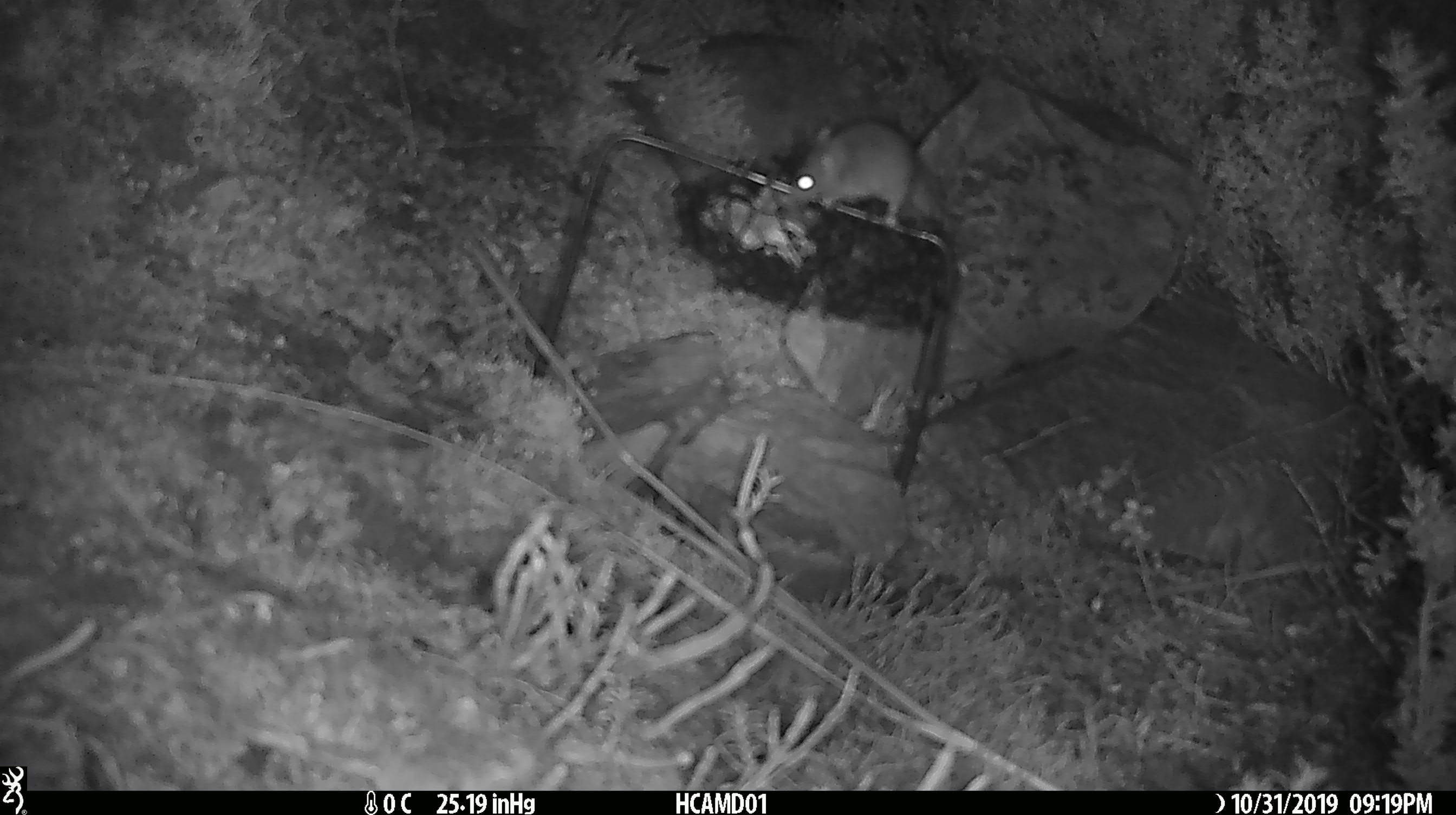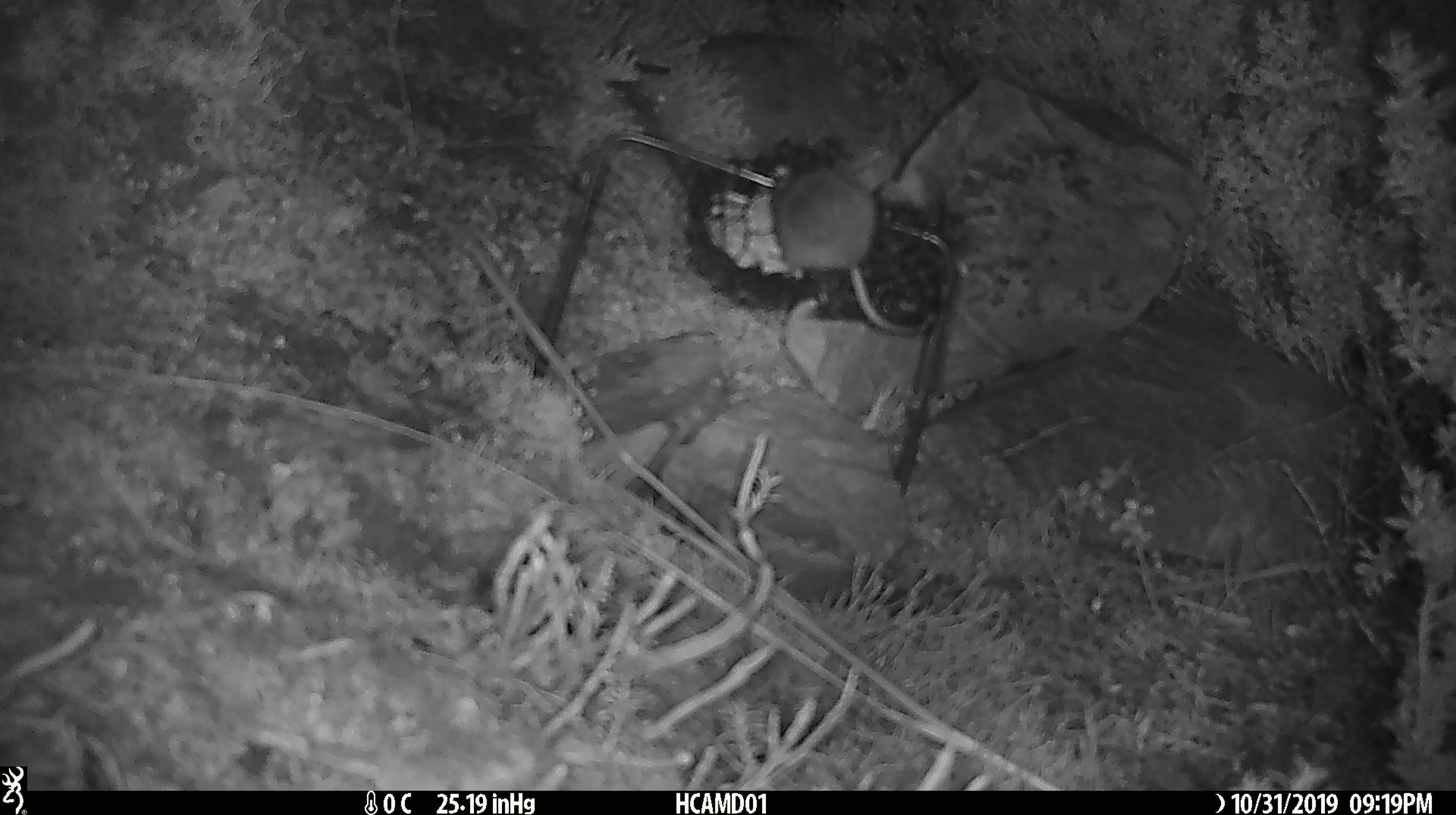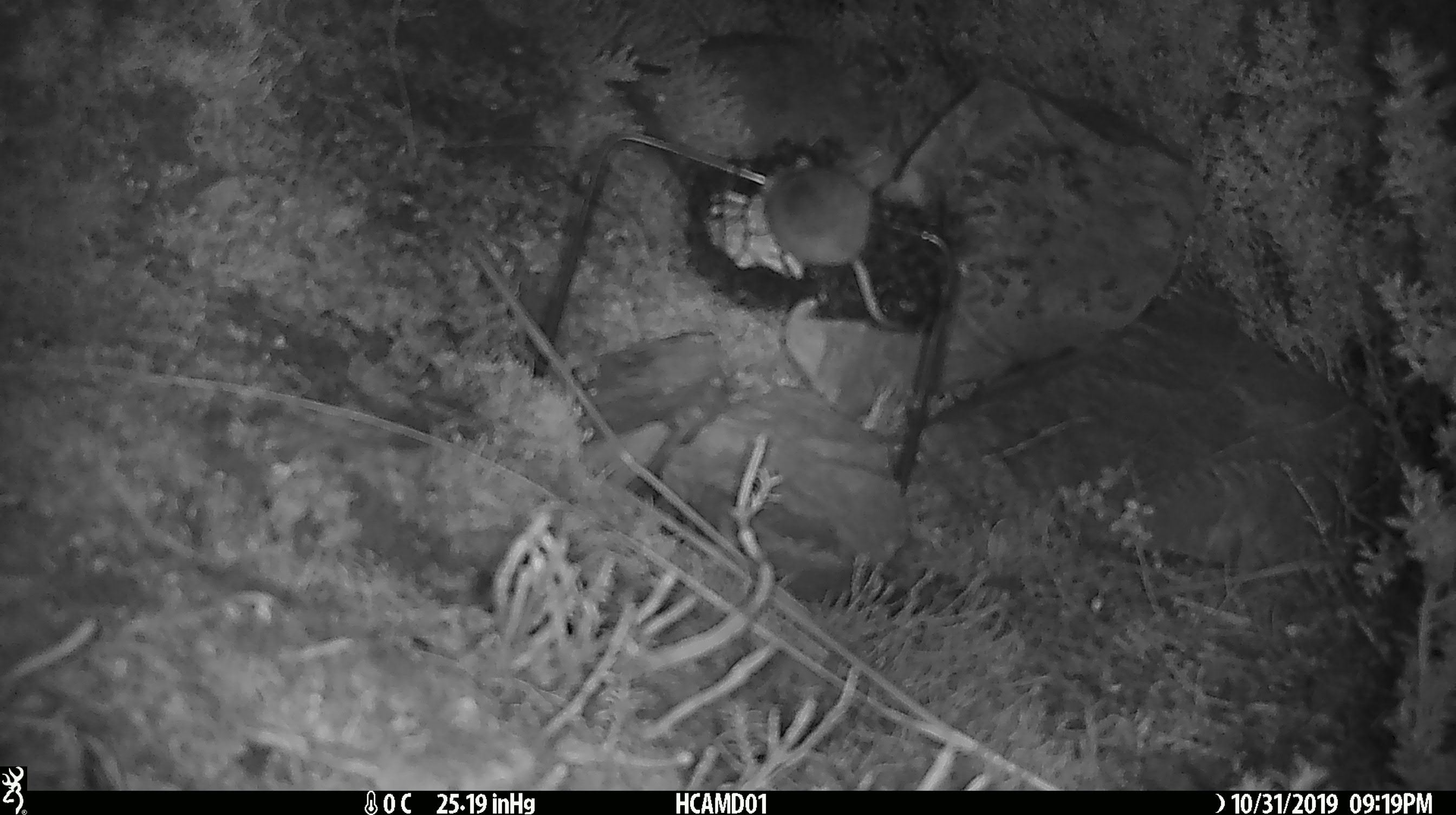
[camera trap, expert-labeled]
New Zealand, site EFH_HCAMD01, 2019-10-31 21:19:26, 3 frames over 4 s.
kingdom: Animalia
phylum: Chordata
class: Mammalia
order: Rodentia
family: Muridae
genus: Mus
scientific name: Mus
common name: mouse